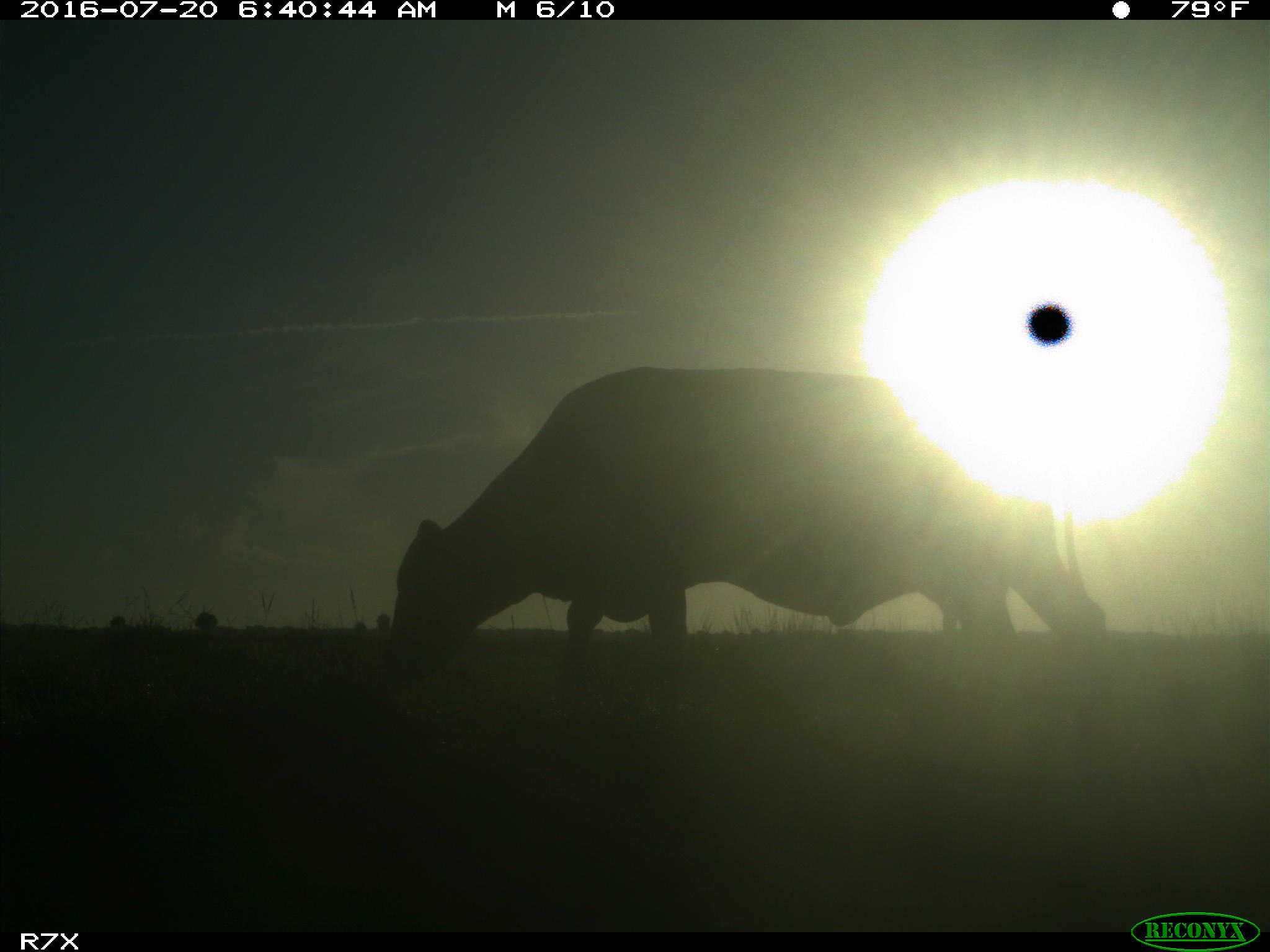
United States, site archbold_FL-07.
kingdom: Animalia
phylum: Chordata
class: Mammalia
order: Artiodactyla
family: Bovidae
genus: Bos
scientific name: Bos taurus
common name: domestic cow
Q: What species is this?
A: Bos taurus (domestic cow).